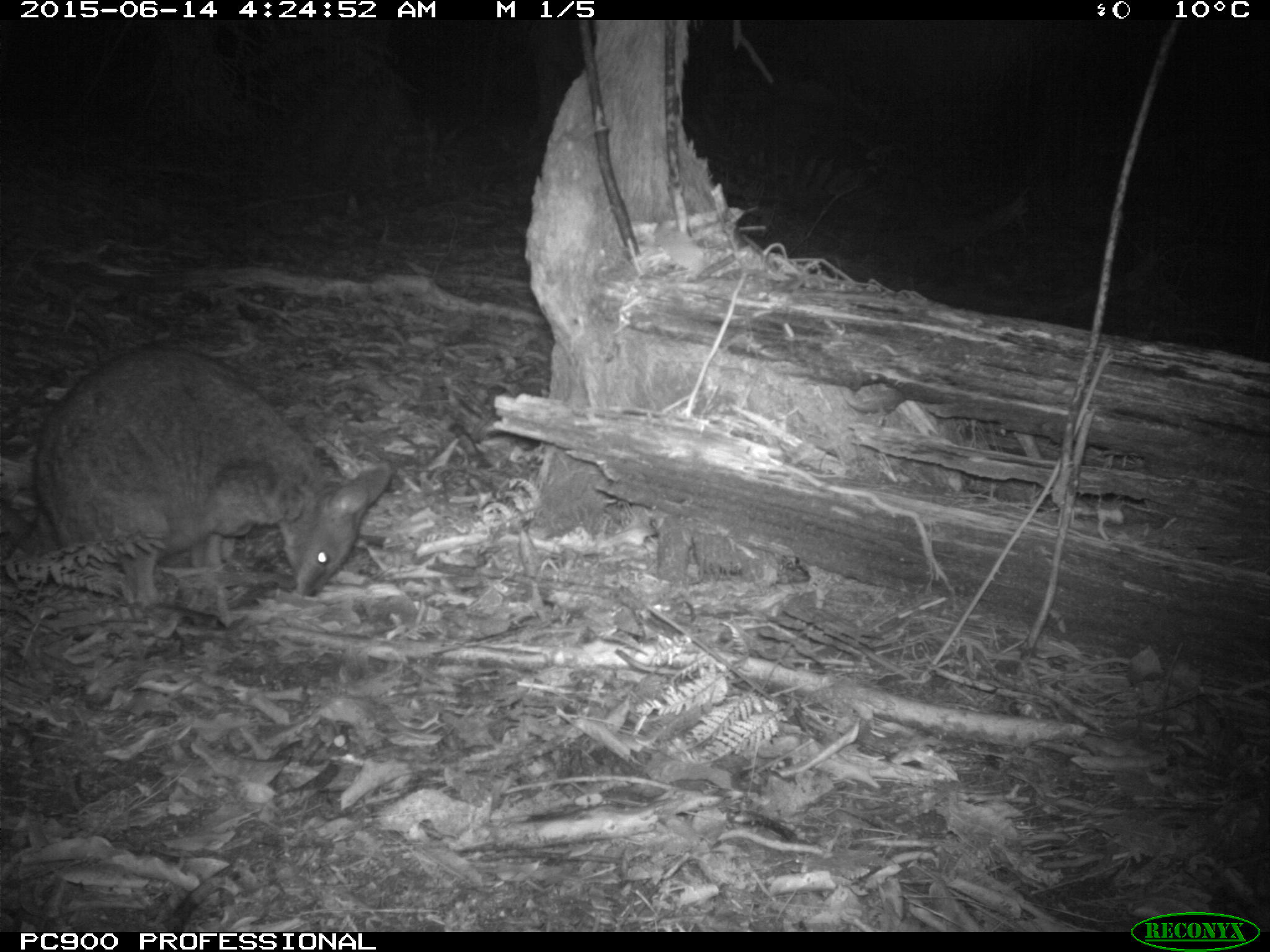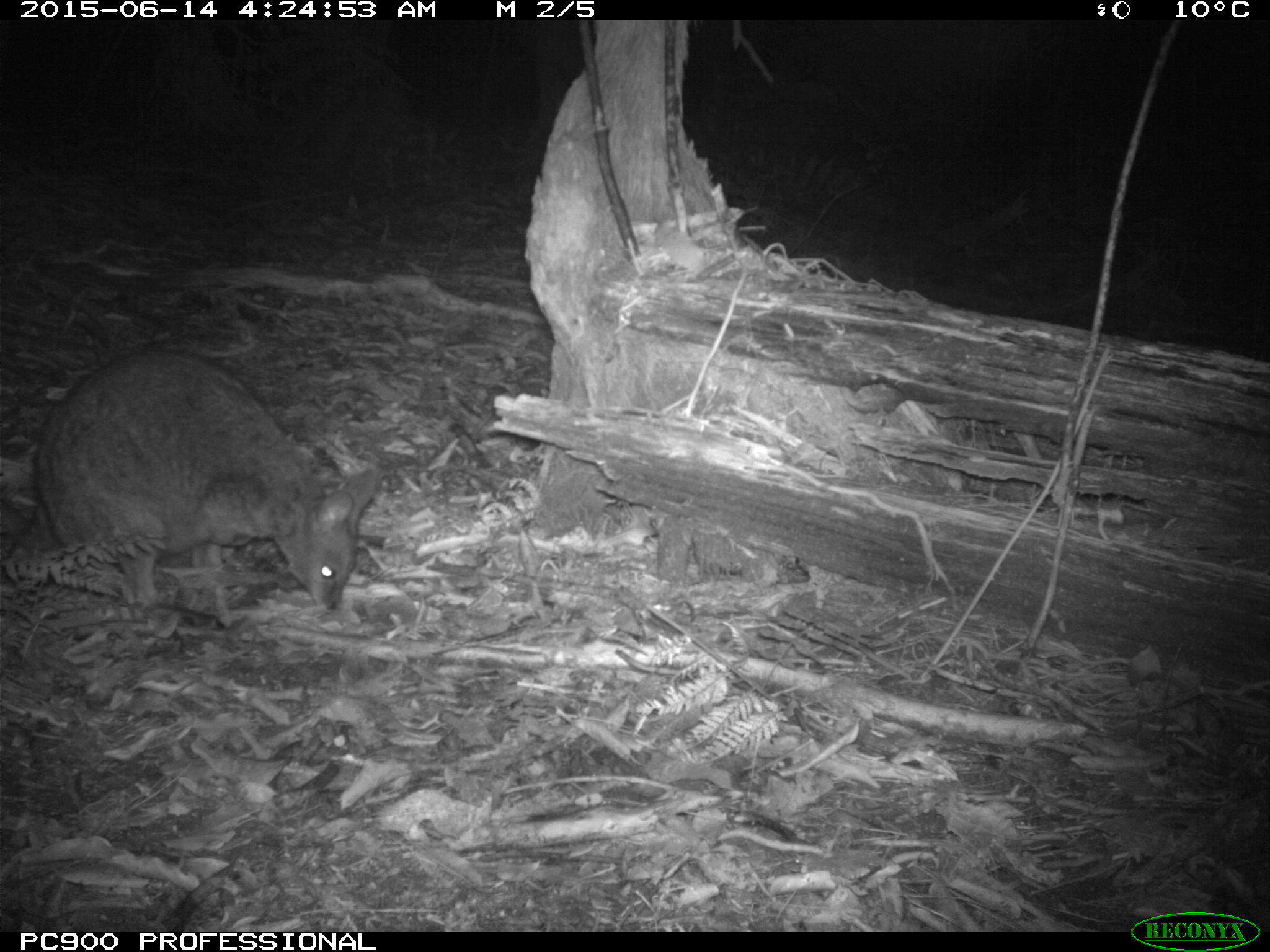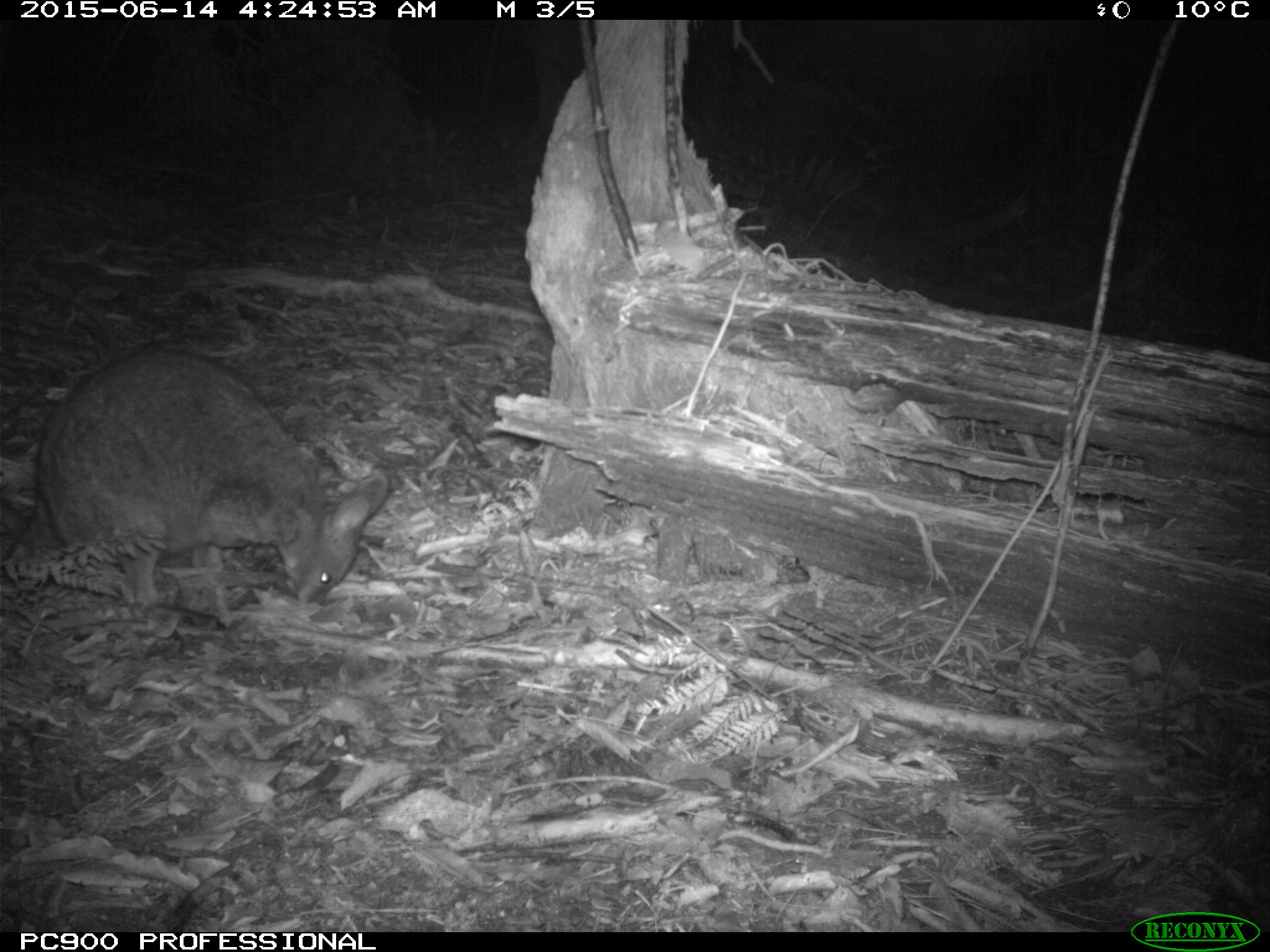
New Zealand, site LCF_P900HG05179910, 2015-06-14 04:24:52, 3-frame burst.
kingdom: Animalia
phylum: Chordata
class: Mammalia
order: Diprotodontia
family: Macropodidae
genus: Notamacropus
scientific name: Notamacropus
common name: wallaby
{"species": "wallaby (Notamacropus)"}